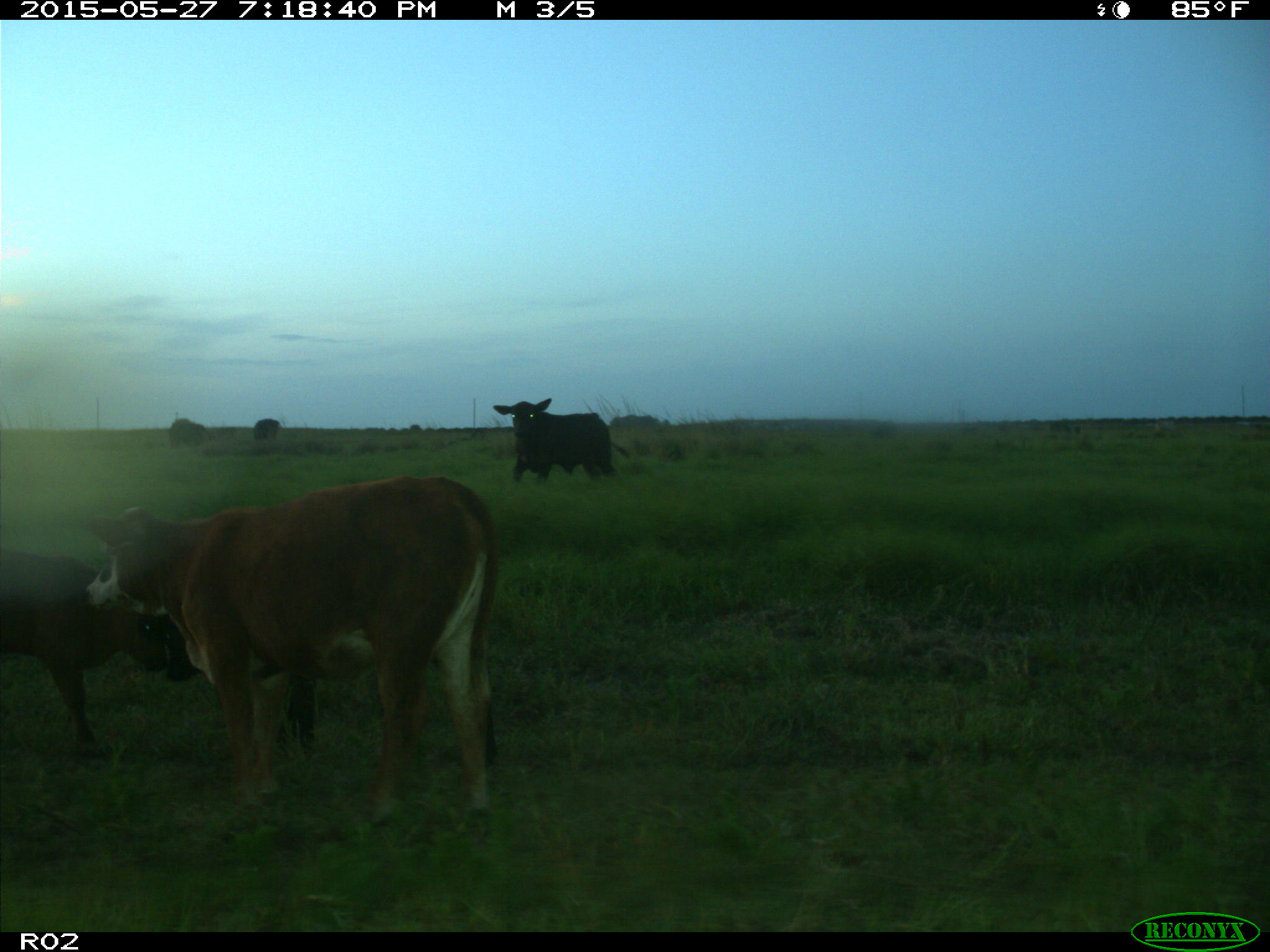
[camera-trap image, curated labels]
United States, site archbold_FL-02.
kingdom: Animalia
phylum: Chordata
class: Mammalia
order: Artiodactyla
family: Bovidae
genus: Bos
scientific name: Bos taurus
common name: domestic cow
Bos taurus (domestic cow).